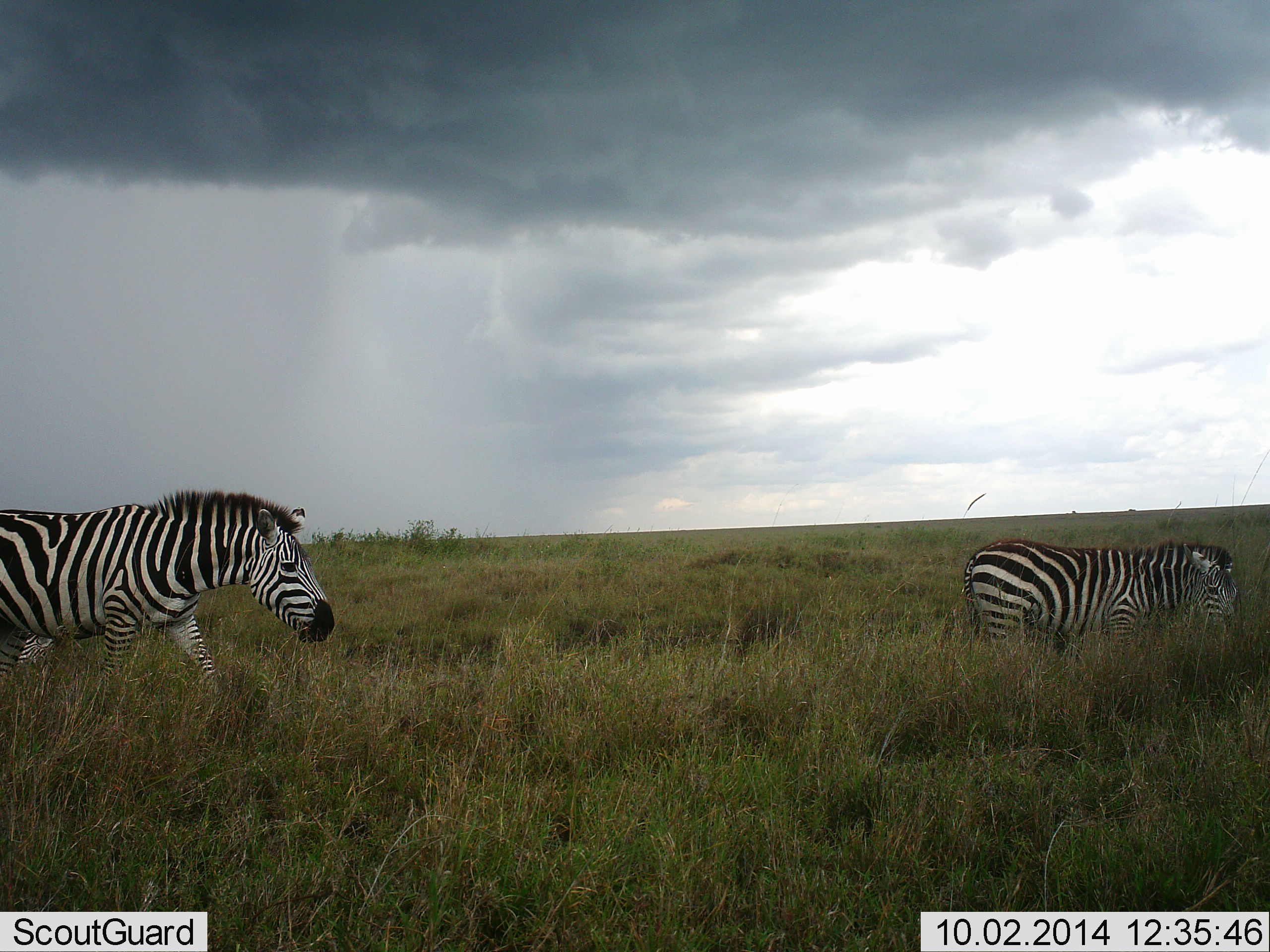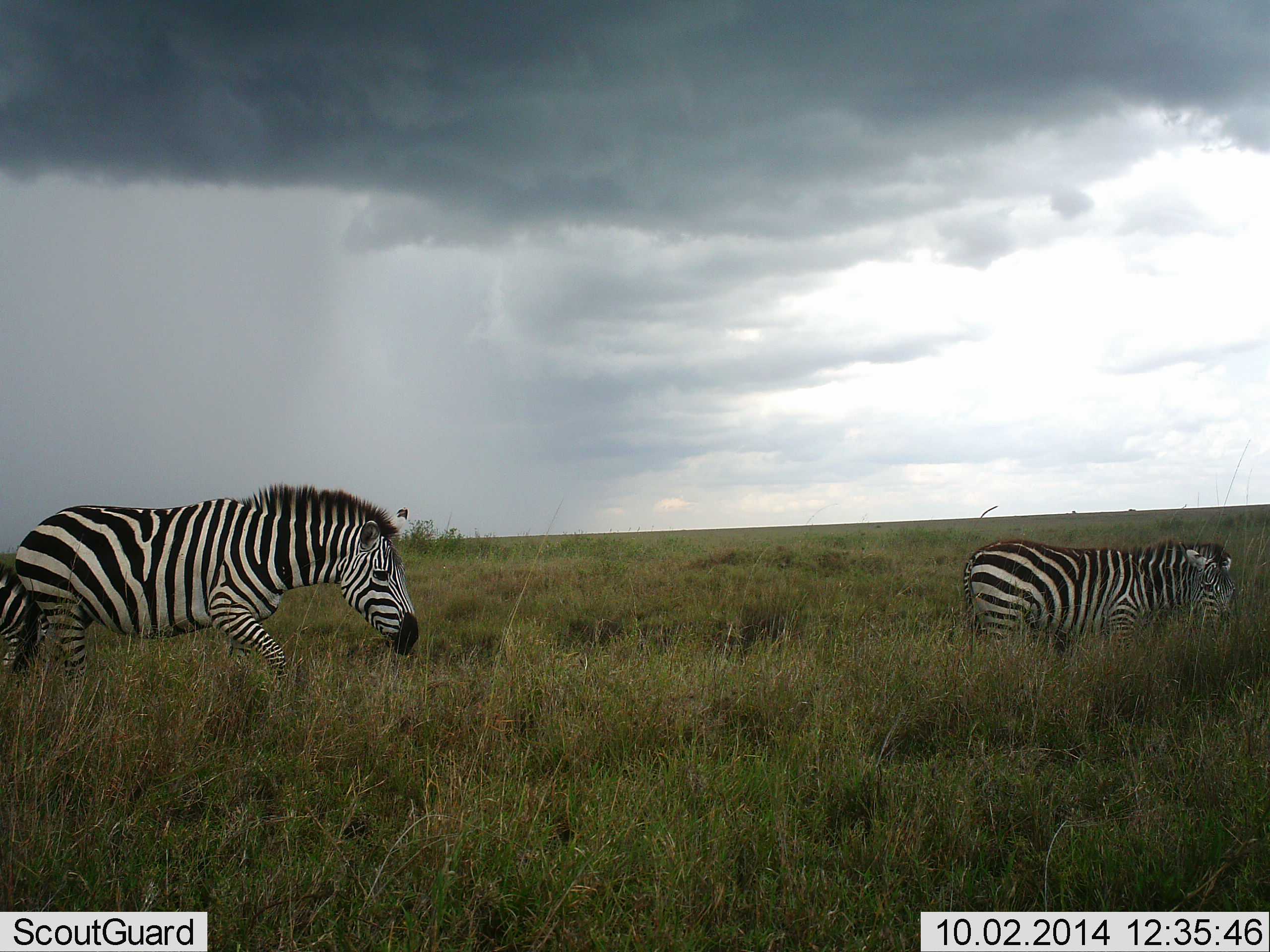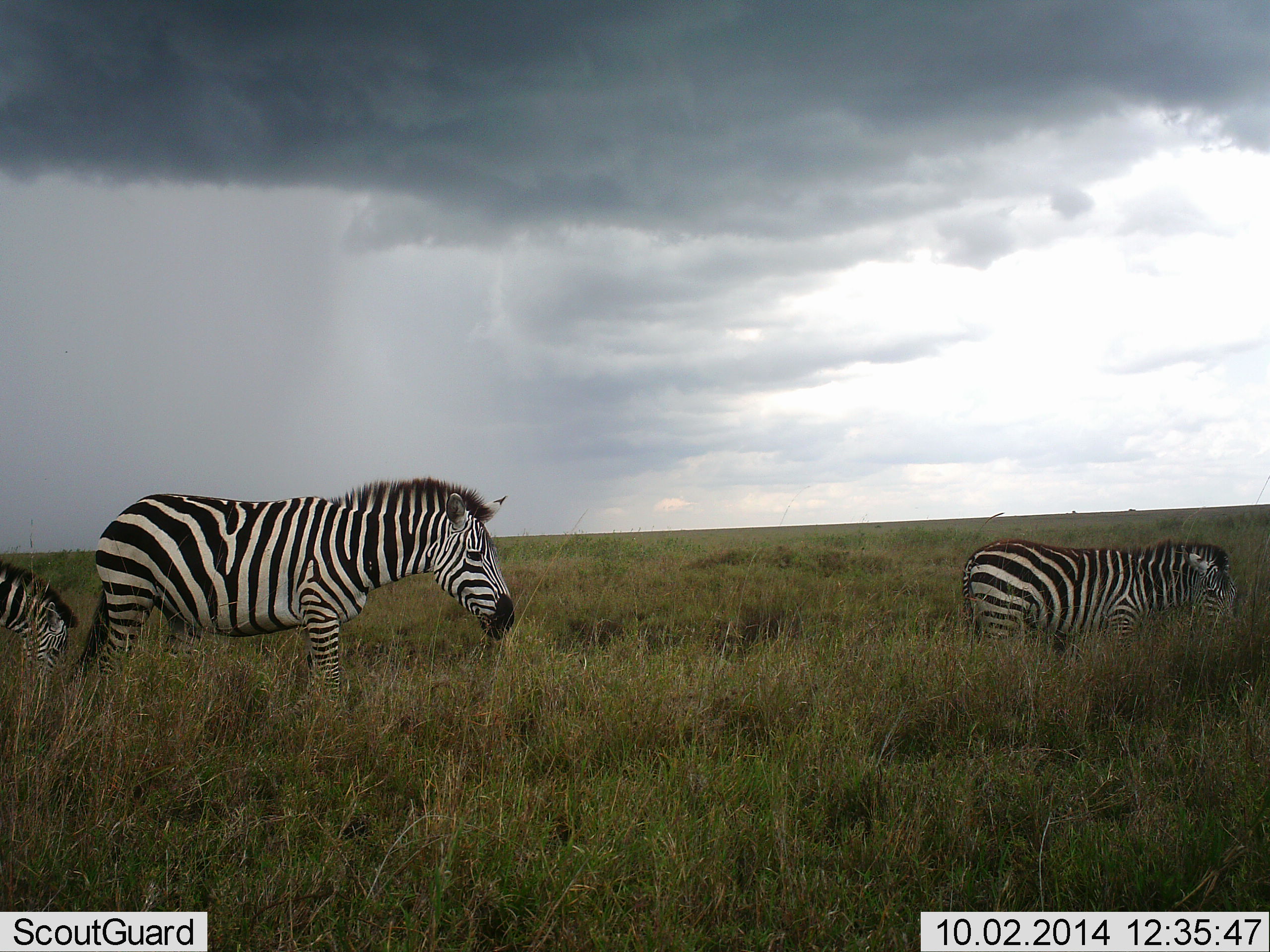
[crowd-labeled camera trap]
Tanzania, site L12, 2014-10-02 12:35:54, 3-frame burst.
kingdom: Animalia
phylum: Chordata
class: Mammalia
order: Perissodactyla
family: Equidae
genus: Equus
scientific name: Equus quagga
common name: plains zebra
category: zebra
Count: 3.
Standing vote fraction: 40%.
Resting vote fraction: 0%.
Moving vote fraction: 90%.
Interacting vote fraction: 0%.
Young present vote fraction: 0%.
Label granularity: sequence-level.